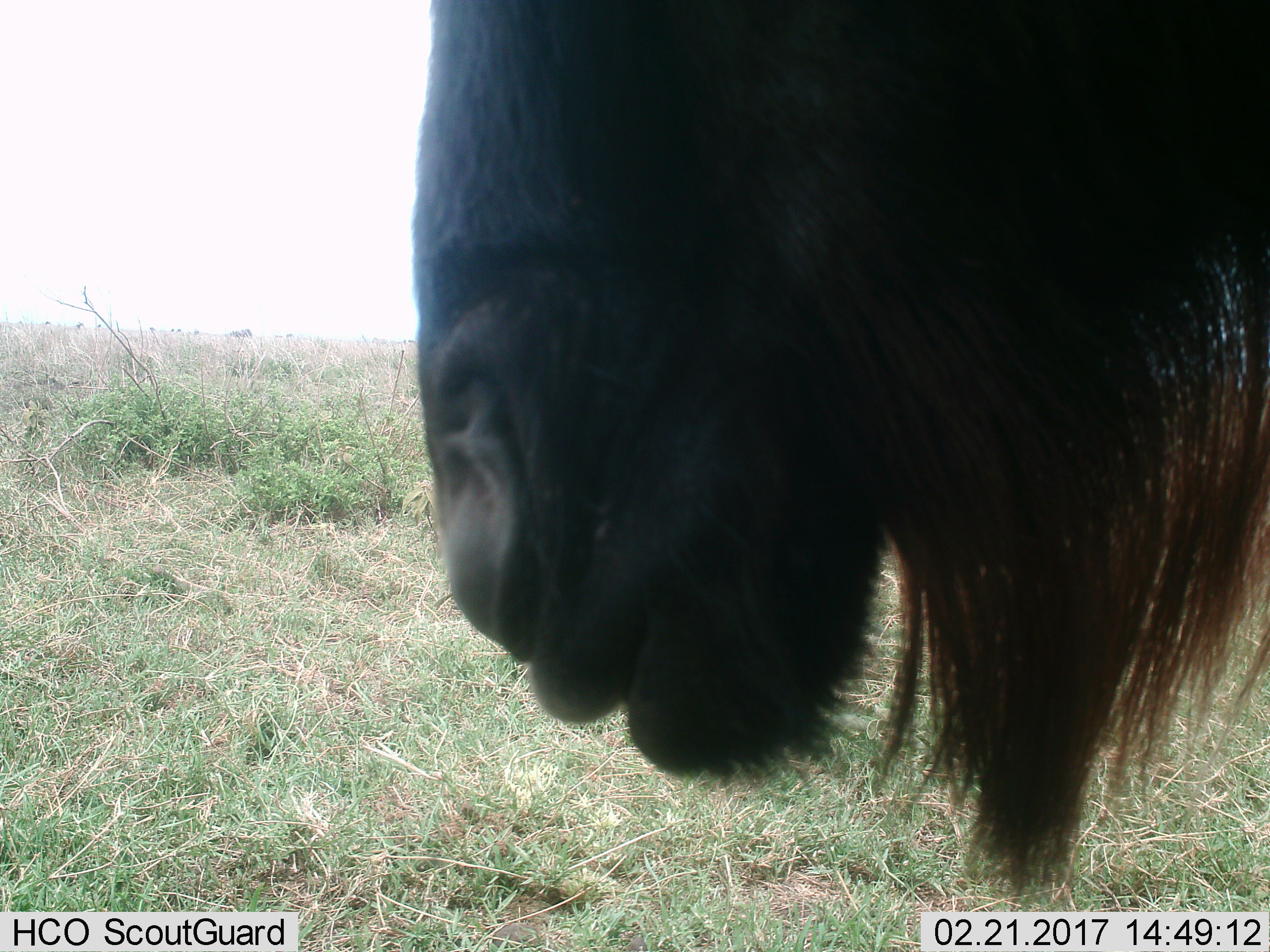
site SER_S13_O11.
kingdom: Animalia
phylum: Chordata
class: Mammalia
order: Artiodactyla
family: Bovidae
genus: Connochaetes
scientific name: Connochaetes taurinus taurinus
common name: blue wildebeest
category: wildebeestblue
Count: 1.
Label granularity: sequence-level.